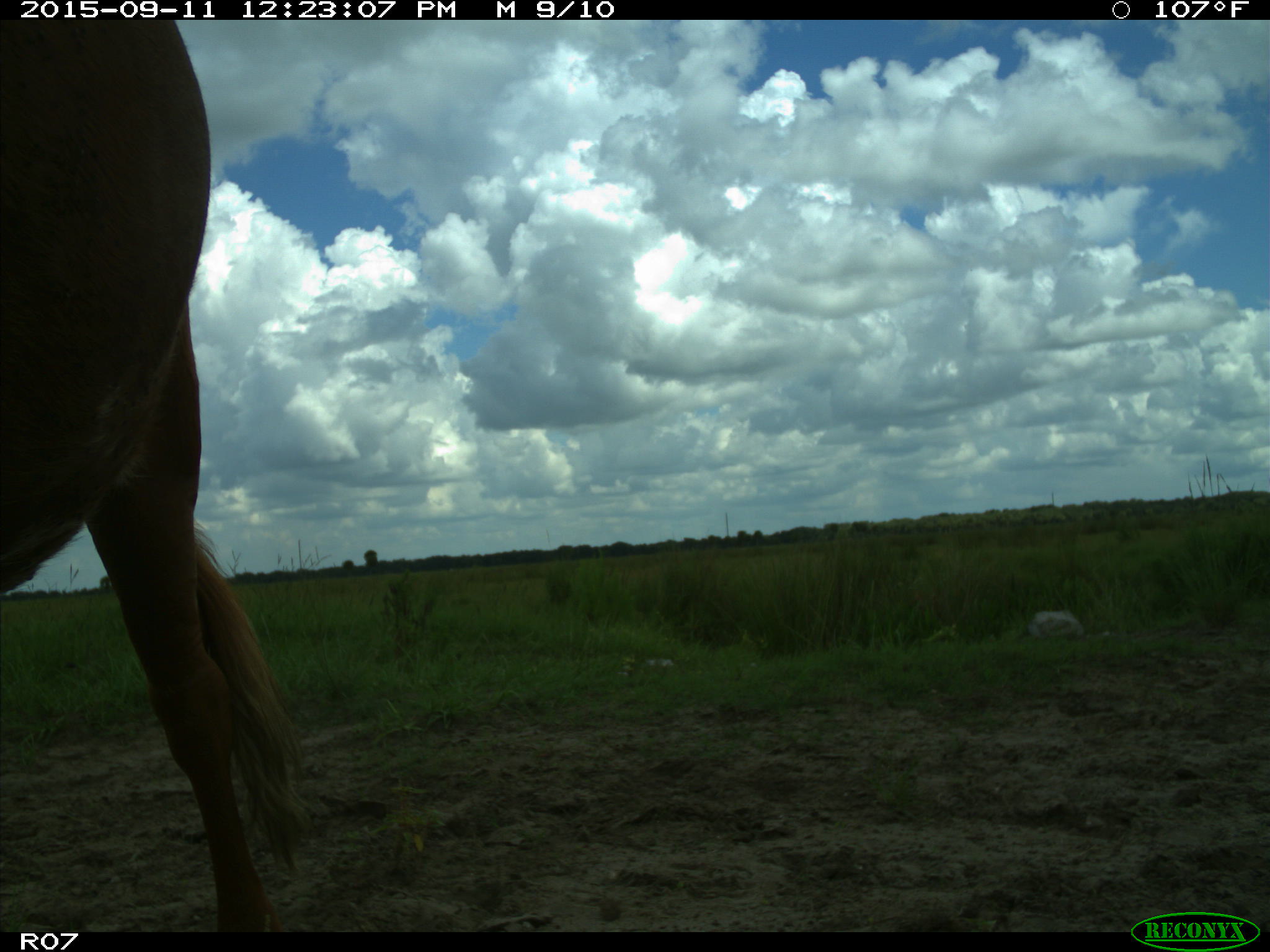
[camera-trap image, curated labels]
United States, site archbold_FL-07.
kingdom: Animalia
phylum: Chordata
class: Mammalia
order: Artiodactyla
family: Bovidae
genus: Bos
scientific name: Bos taurus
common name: domestic cow